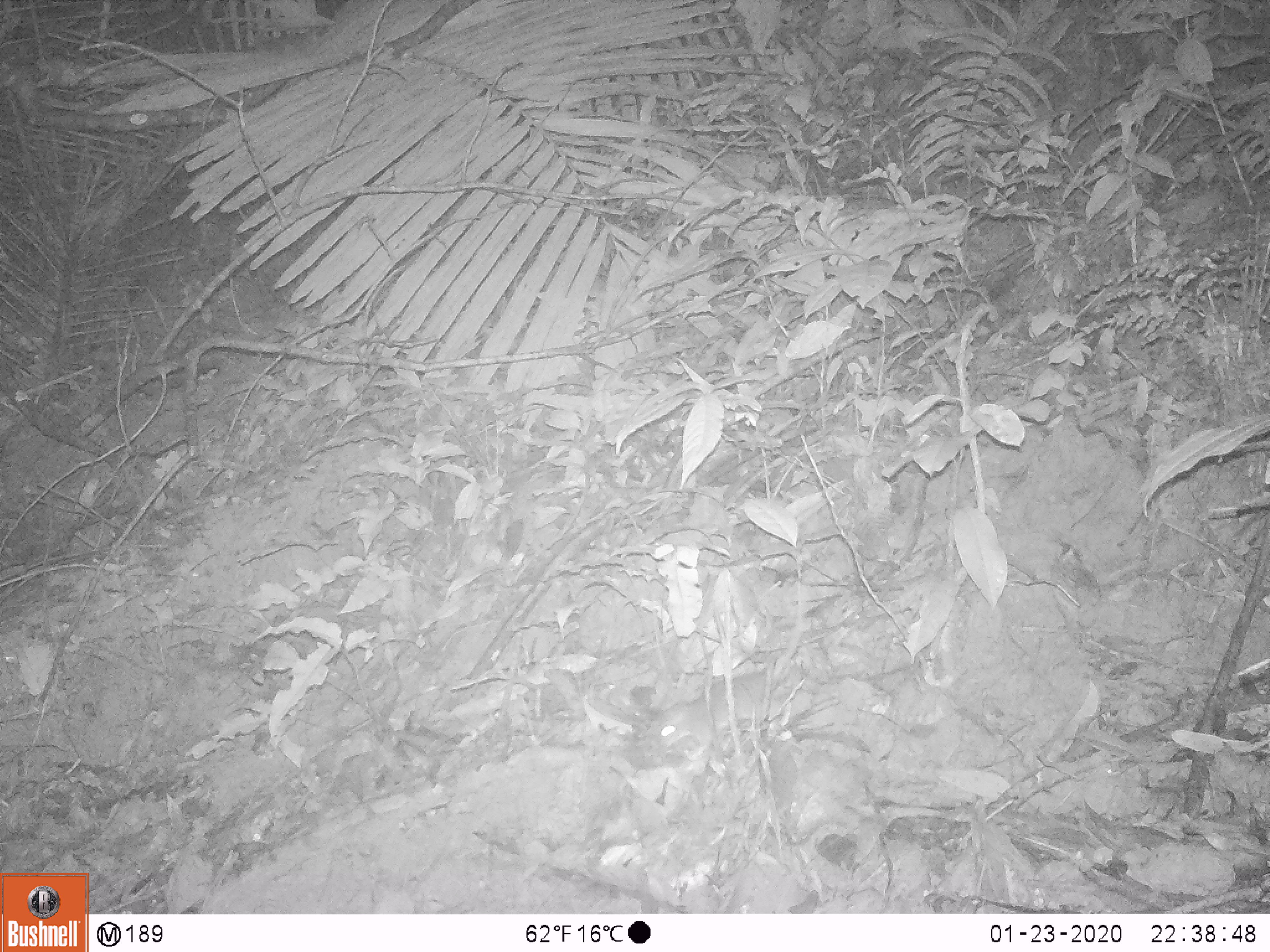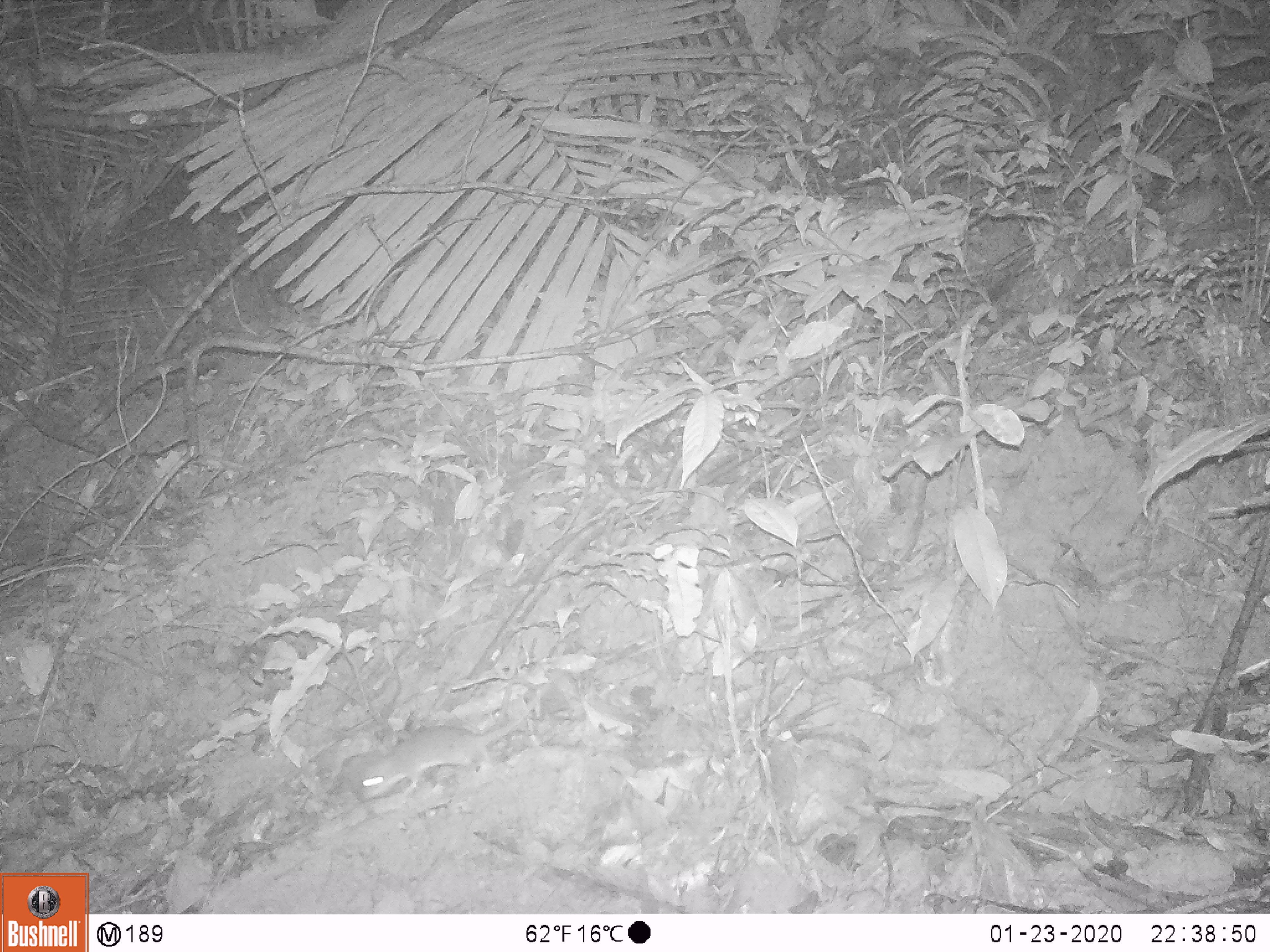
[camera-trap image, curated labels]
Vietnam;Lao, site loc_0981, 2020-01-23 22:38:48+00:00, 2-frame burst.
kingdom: Animalia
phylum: Chordata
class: Mammalia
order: Rodentia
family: Muridae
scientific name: Muridae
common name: old-world mice and rats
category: unidentified murid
Unidentified murid (old-world mice and rats) (Muridae). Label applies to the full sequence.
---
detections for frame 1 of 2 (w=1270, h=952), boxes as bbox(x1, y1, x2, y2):
unidentified murid: bbox(653, 625, 791, 761)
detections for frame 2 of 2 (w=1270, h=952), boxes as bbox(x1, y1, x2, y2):
unidentified murid: bbox(358, 689, 544, 799)